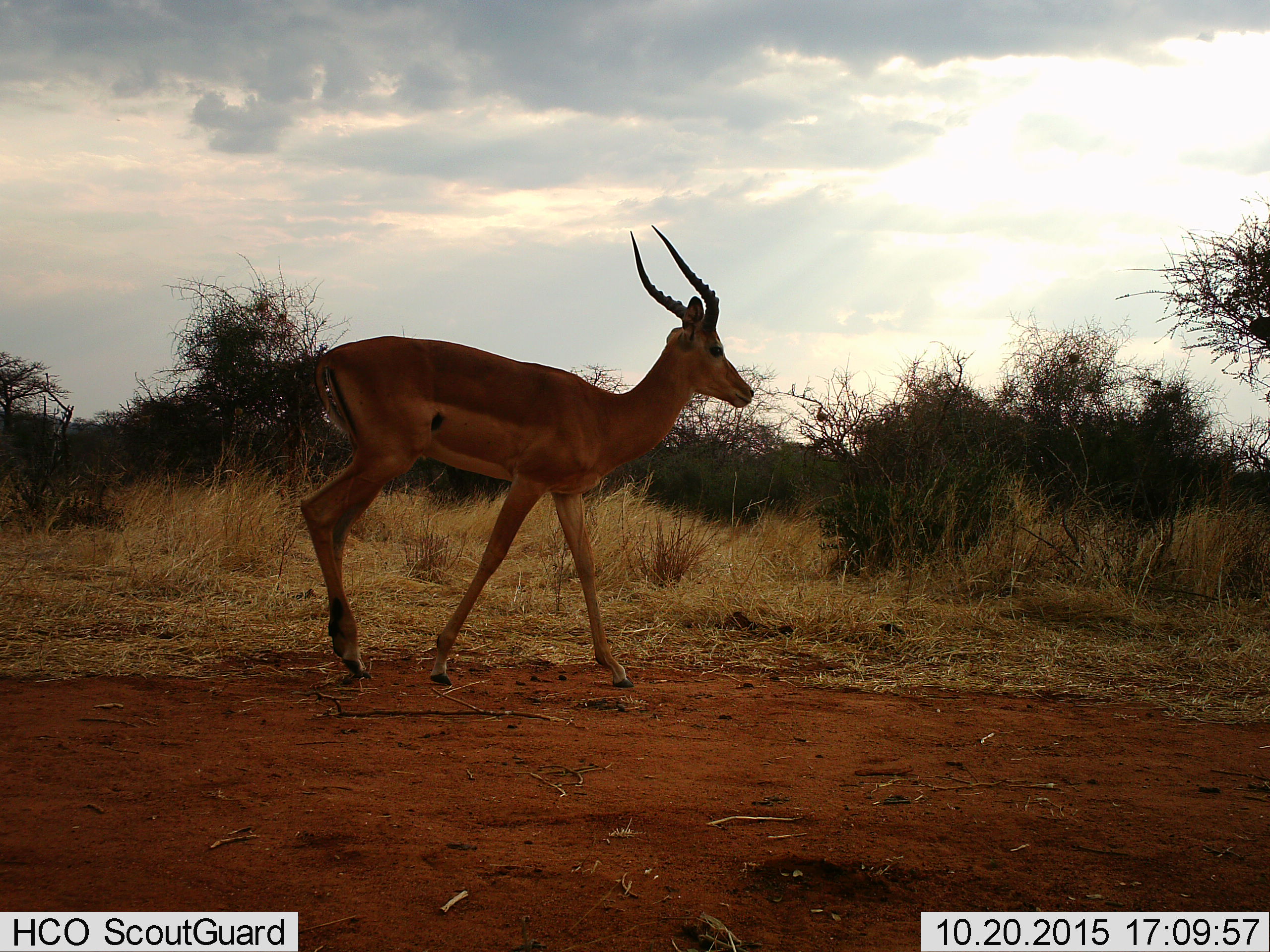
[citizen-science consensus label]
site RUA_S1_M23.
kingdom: Animalia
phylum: Chordata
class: Mammalia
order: Artiodactyla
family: Bovidae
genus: Aepyceros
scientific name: Aepyceros melampus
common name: impala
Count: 1.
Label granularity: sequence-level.